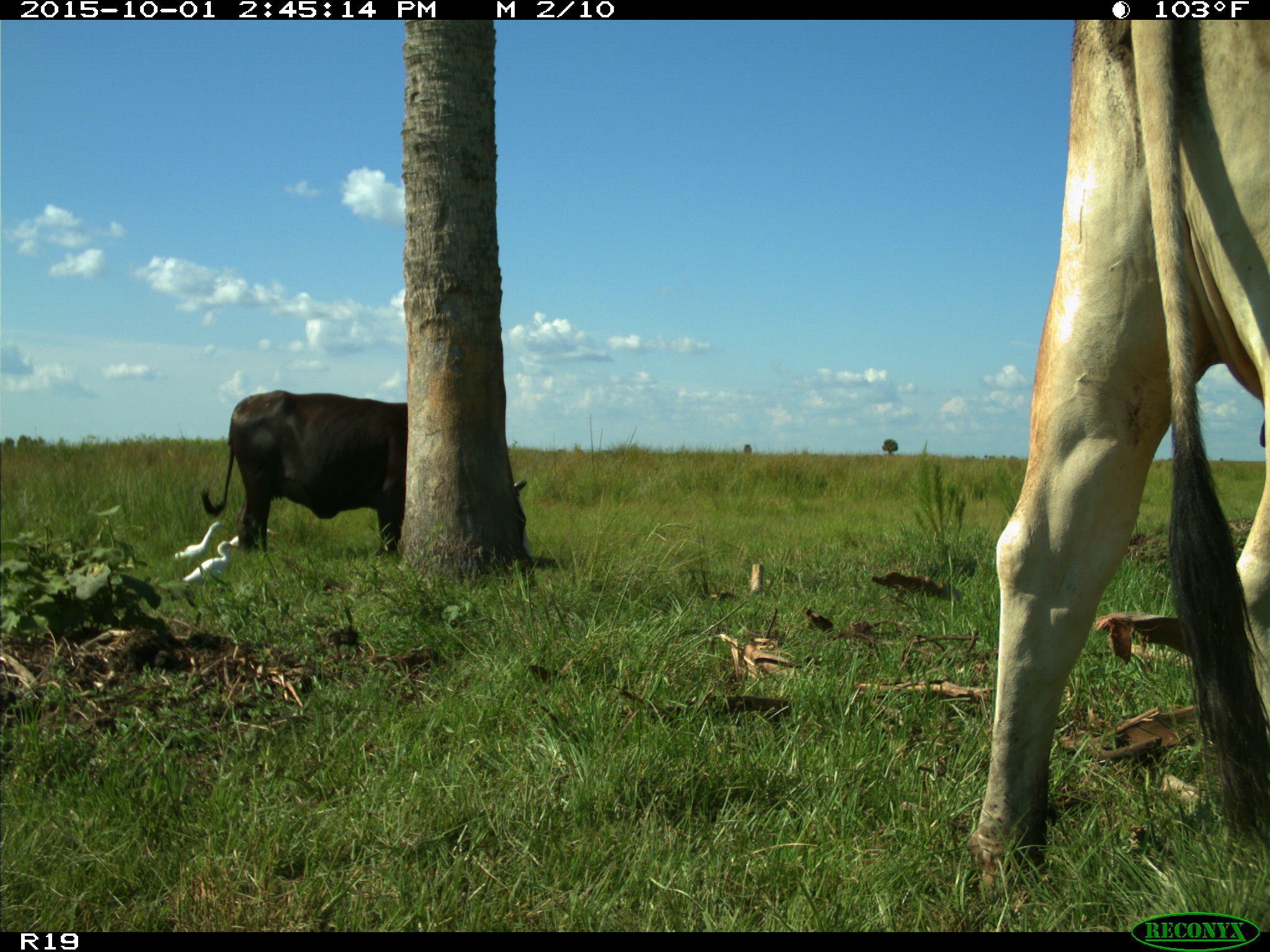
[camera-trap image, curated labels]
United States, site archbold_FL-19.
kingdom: Animalia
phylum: Chordata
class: Mammalia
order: Artiodactyla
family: Bovidae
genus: Bos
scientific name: Bos taurus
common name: domestic cow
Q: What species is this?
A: Bos taurus (domestic cow).